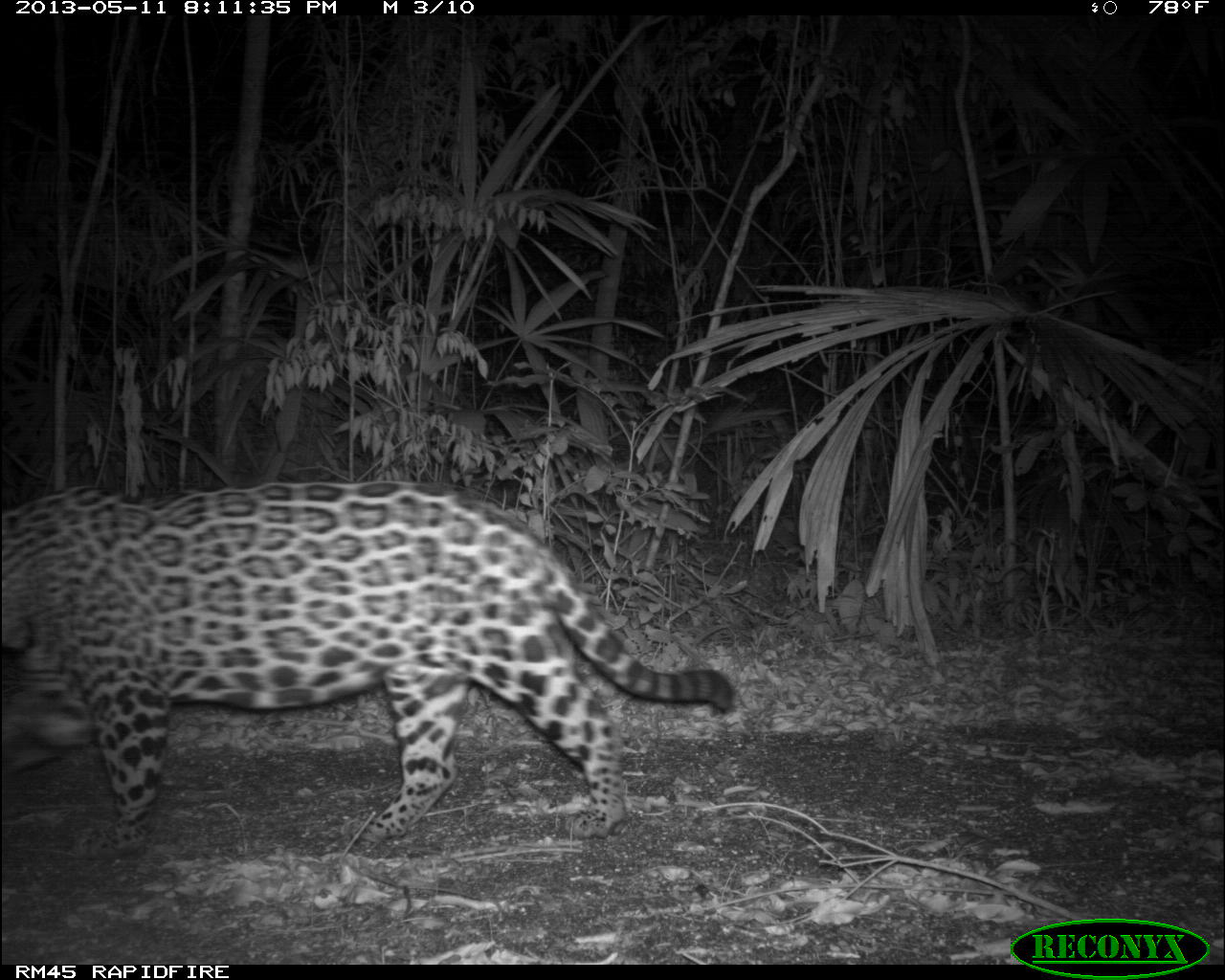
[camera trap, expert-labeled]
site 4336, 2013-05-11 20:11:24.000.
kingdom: Animalia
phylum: Chordata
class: Mammalia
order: Carnivora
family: Felidae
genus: Panthera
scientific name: Panthera onca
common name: jaguar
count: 1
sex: male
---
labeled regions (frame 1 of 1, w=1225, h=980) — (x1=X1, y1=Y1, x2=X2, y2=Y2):
panthera onca: (x1=0, y1=479, x2=735, y2=848)